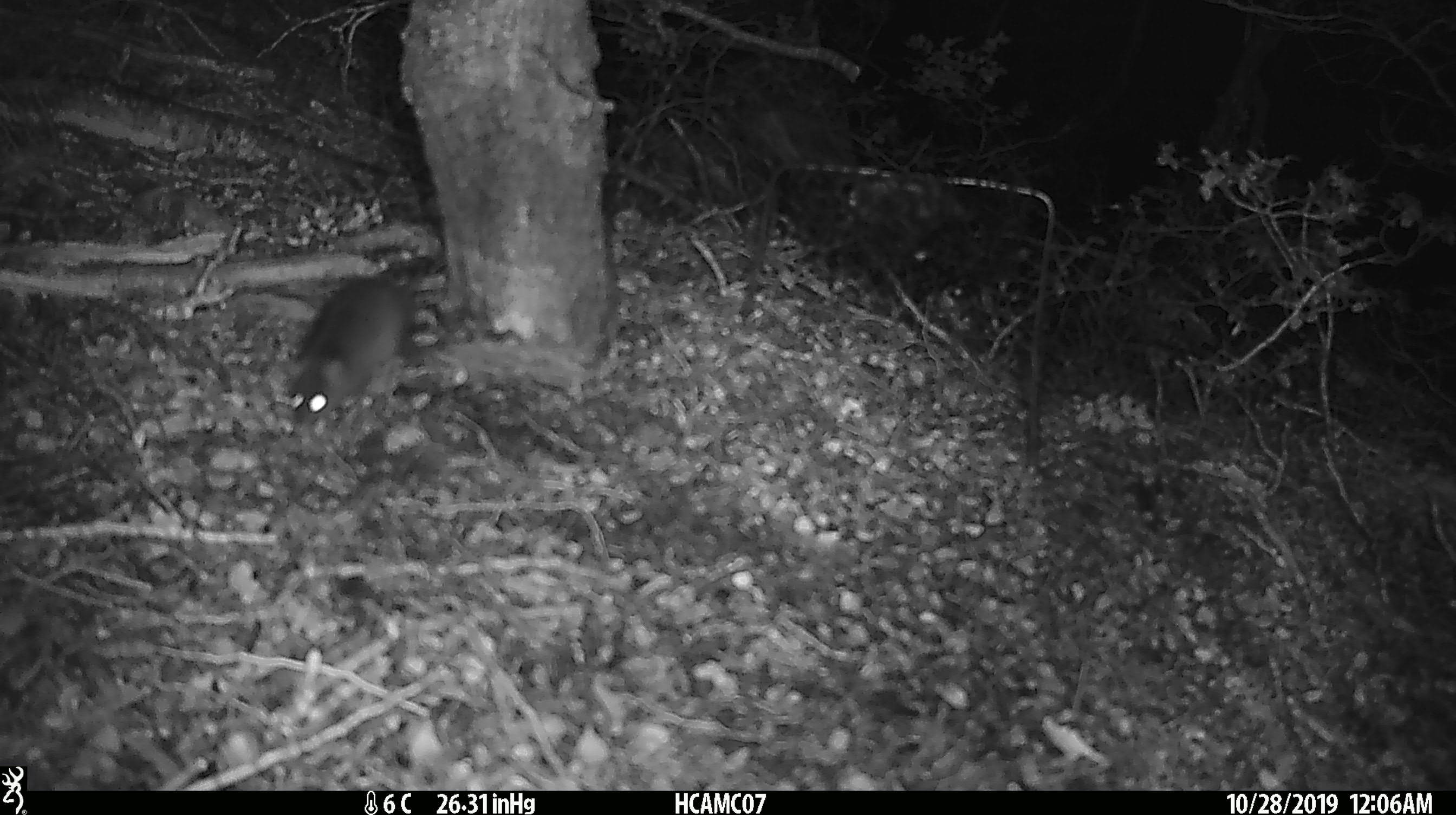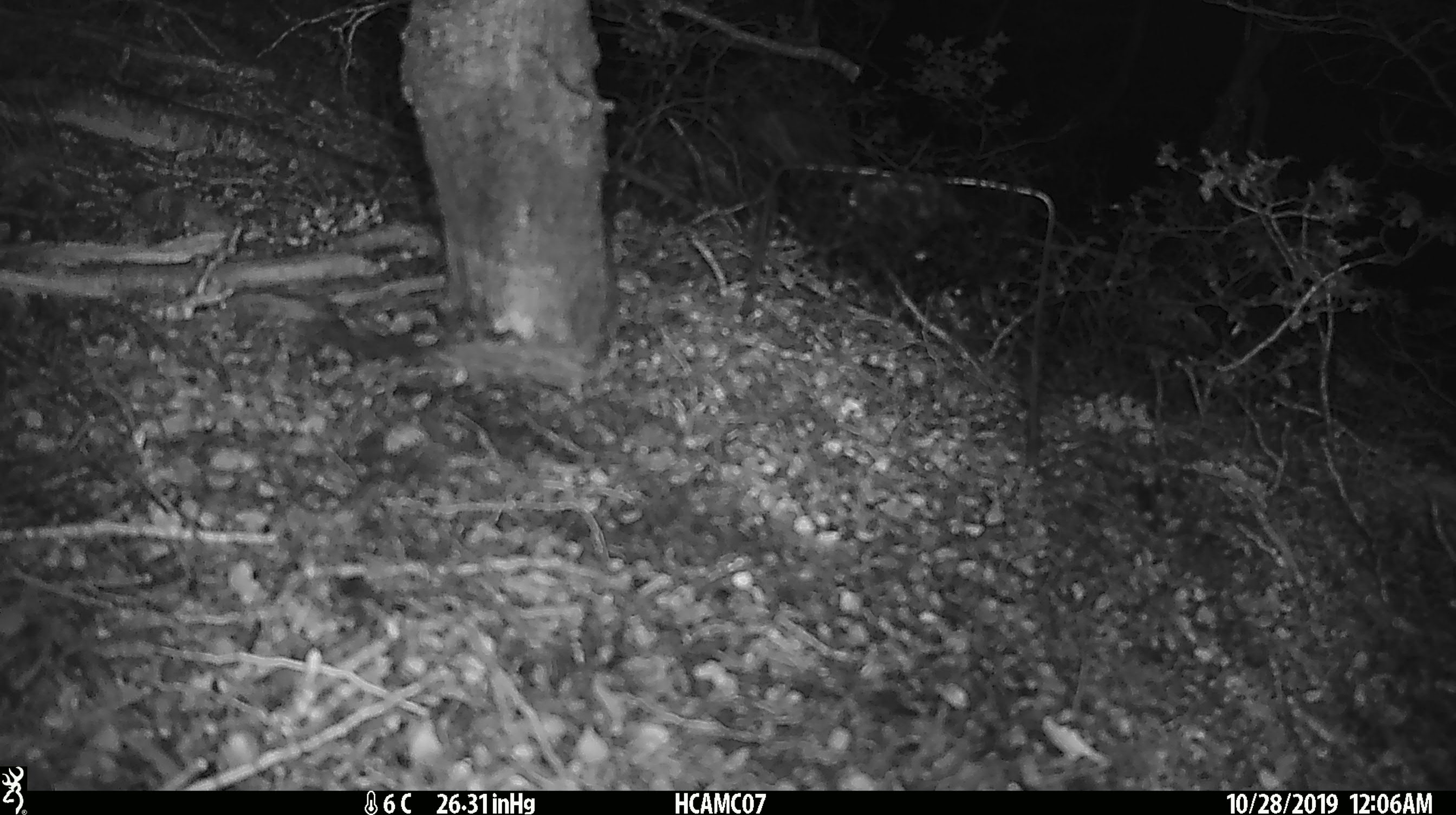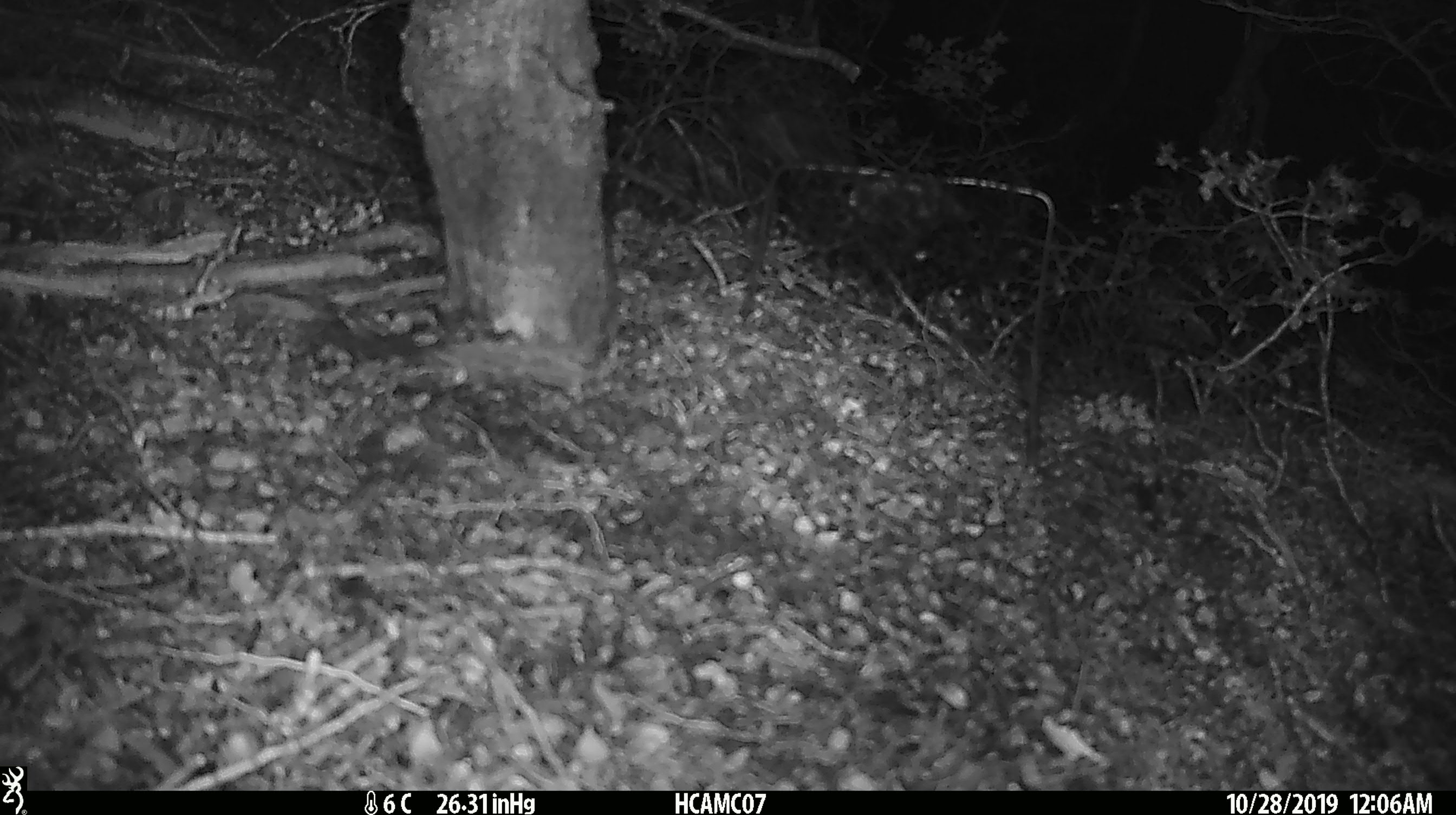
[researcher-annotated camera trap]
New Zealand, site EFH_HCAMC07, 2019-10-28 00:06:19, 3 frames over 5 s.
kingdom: Animalia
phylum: Chordata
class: Mammalia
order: Rodentia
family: Muridae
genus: Mus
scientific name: Mus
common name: mouse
Mouse (Mus).